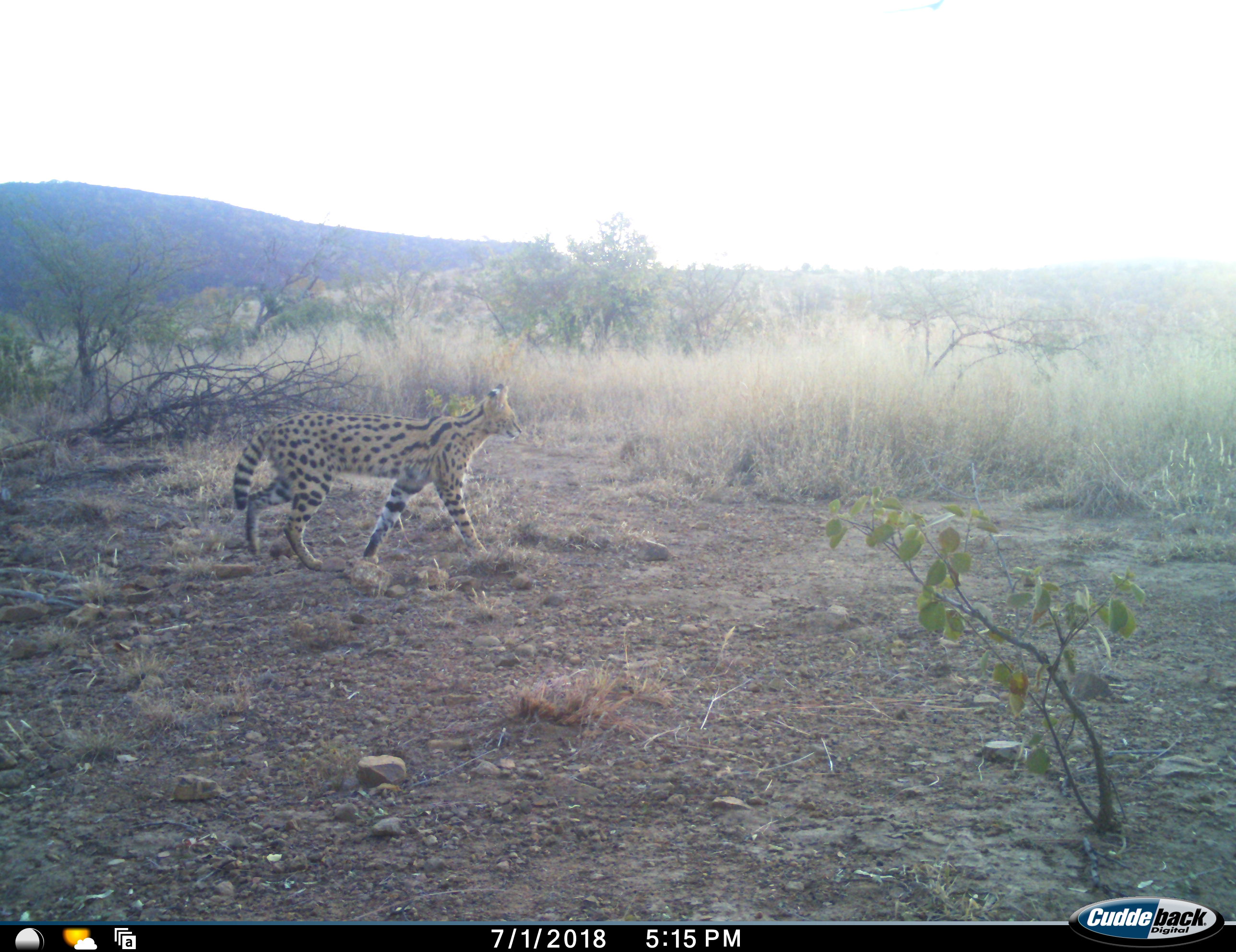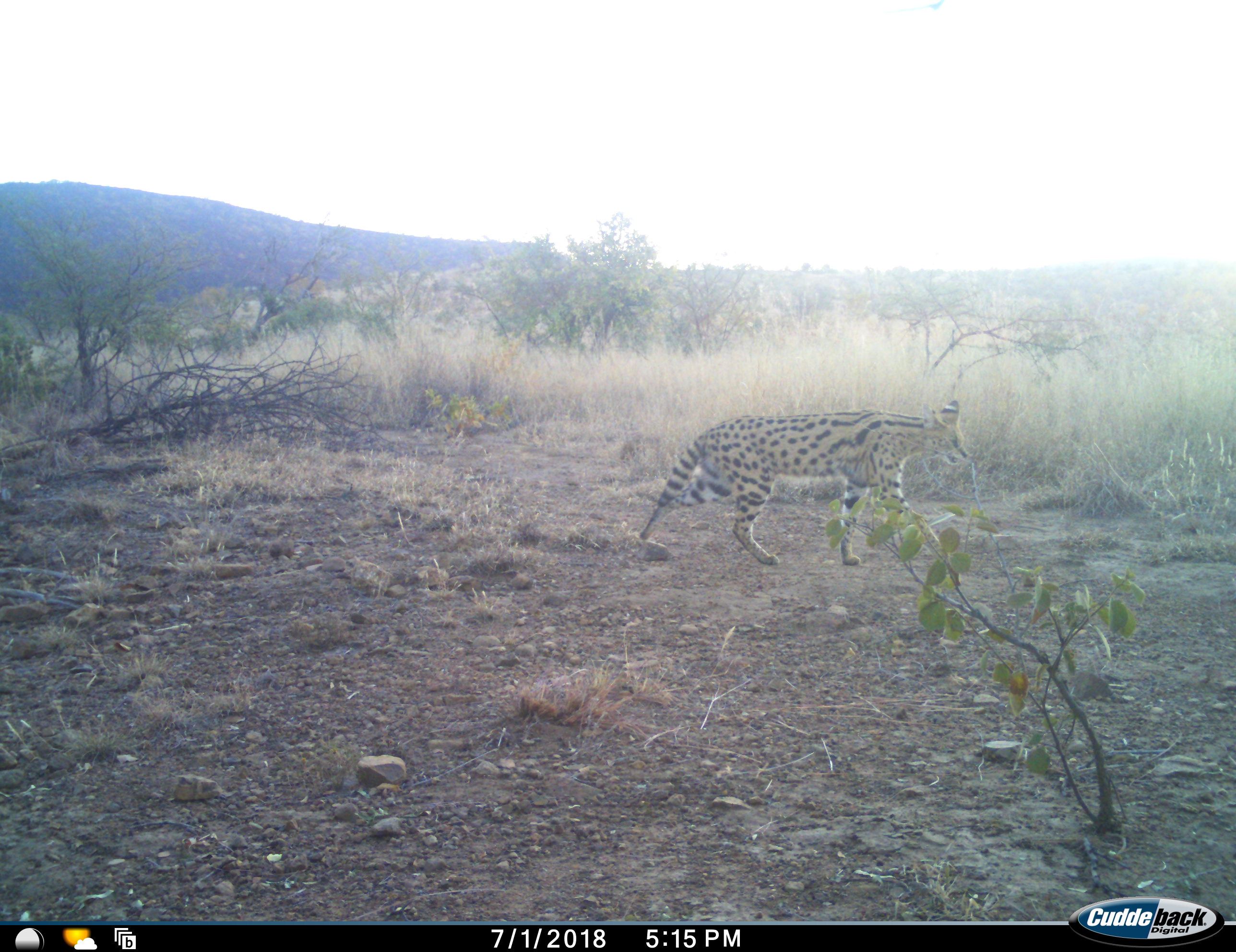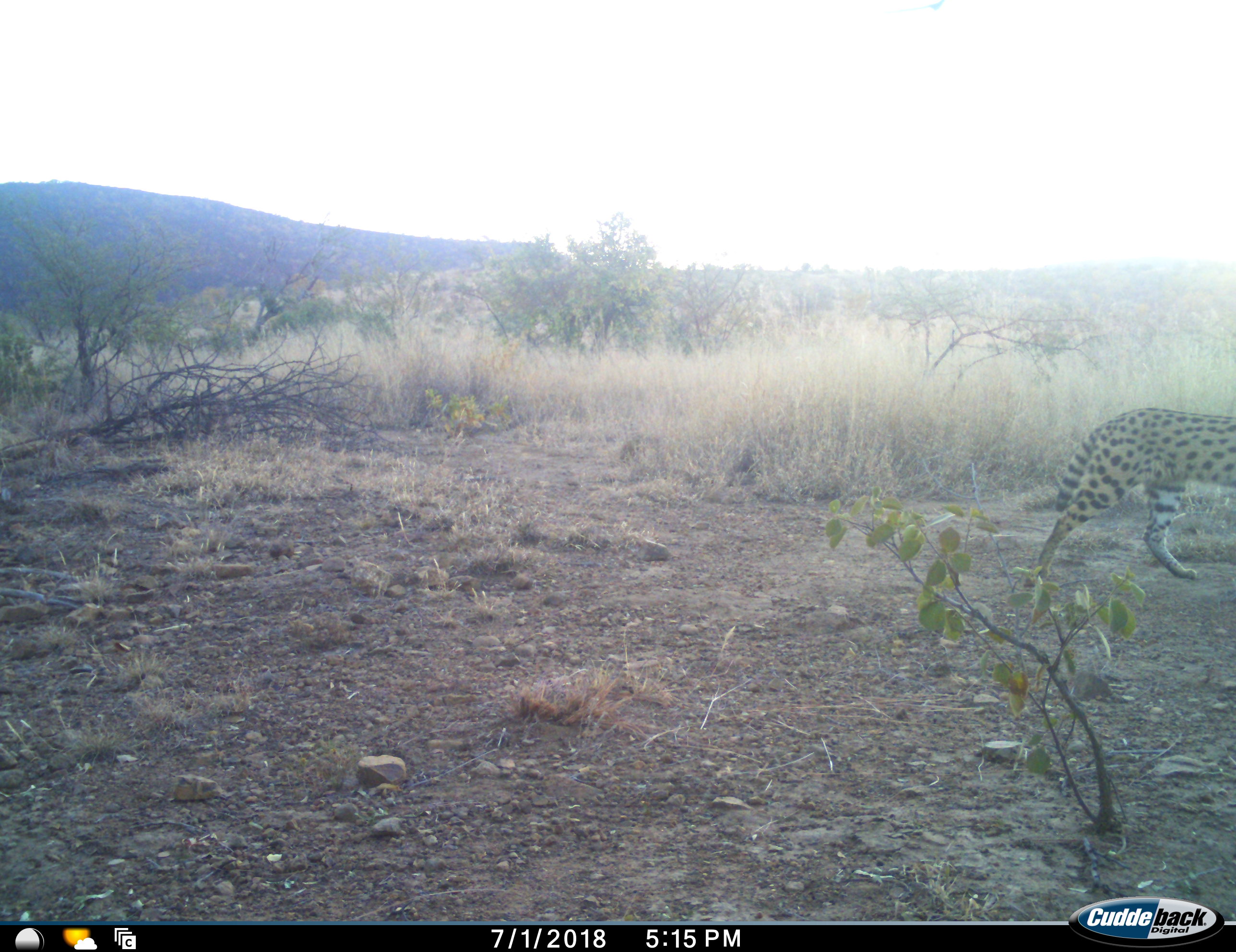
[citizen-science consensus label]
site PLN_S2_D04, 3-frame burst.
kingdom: Animalia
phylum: Chordata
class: Mammalia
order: Carnivora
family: Felidae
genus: Leptailurus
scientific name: Leptailurus serval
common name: serval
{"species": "serval (Leptailurus serval)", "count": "1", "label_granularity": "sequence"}